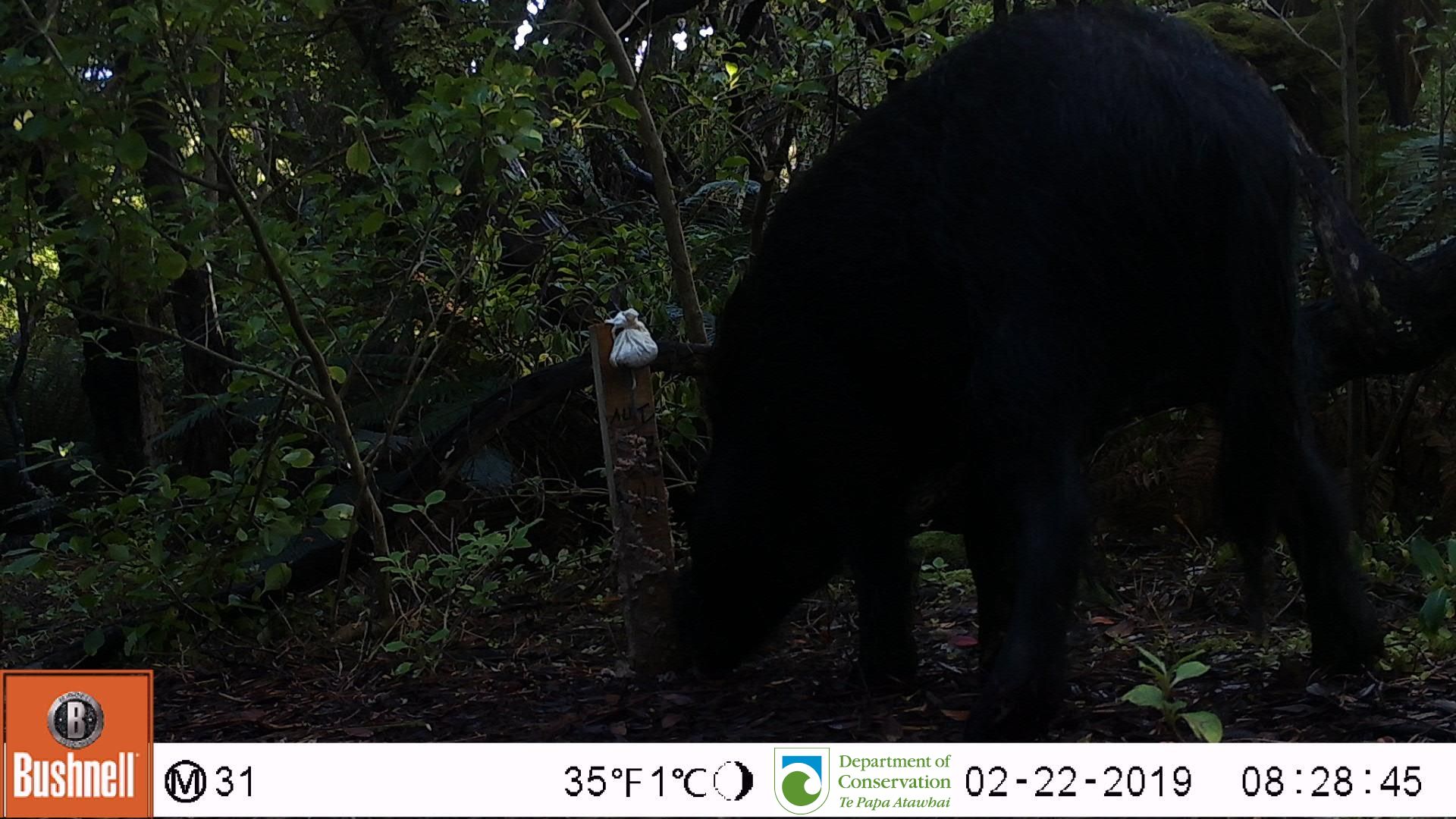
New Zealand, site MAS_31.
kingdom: Animalia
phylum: Chordata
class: Mammalia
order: Artiodactyla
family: Suidae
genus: Sus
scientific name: Sus scrofa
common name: pig